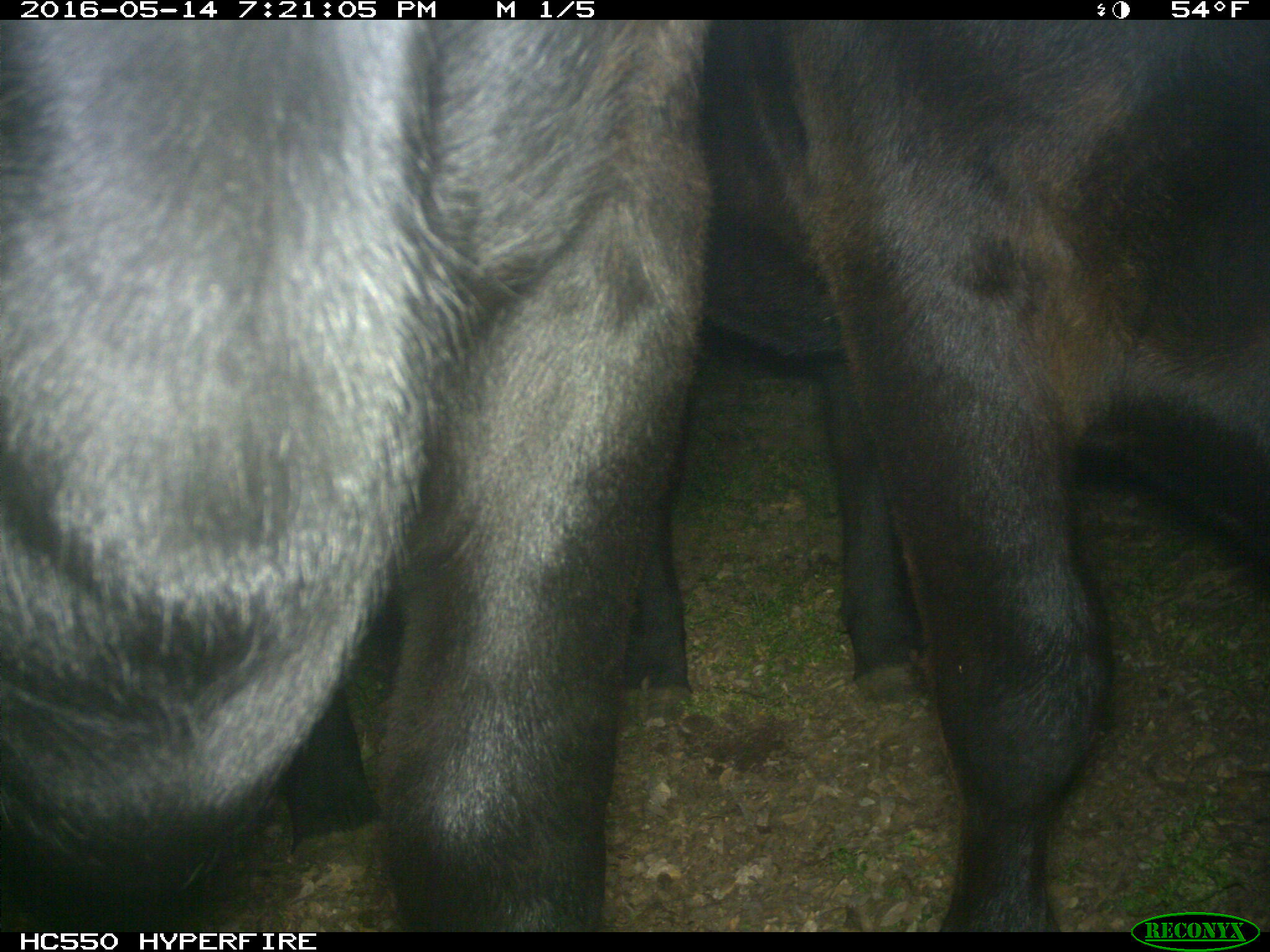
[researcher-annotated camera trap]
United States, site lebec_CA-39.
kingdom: Animalia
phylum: Chordata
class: Mammalia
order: Artiodactyla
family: Bovidae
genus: Bos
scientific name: Bos taurus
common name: domestic cow